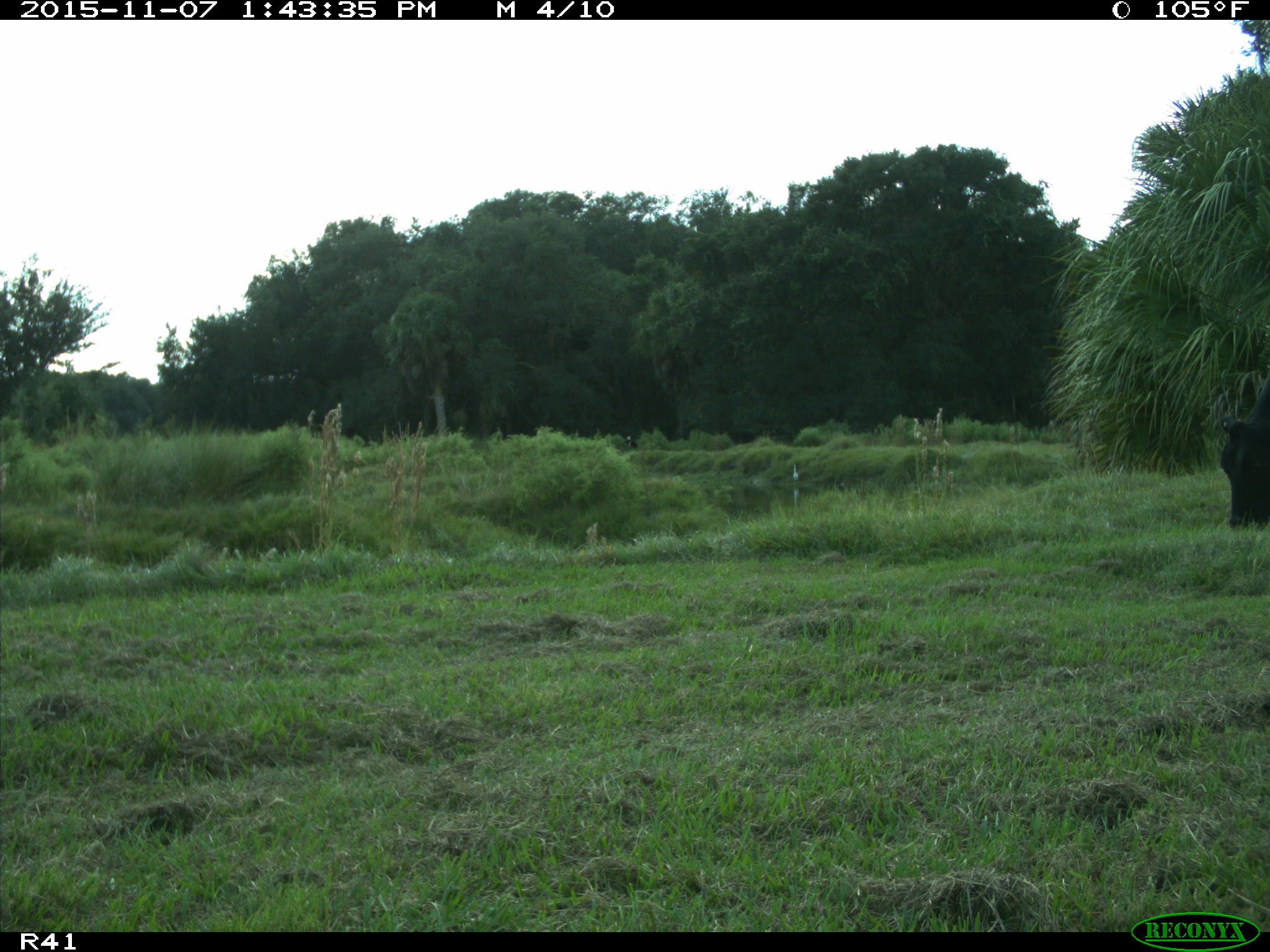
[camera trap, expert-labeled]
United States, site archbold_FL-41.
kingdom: Animalia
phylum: Chordata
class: Mammalia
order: Artiodactyla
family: Bovidae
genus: Bos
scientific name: Bos taurus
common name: domestic cow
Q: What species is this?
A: Bos taurus (domestic cow).